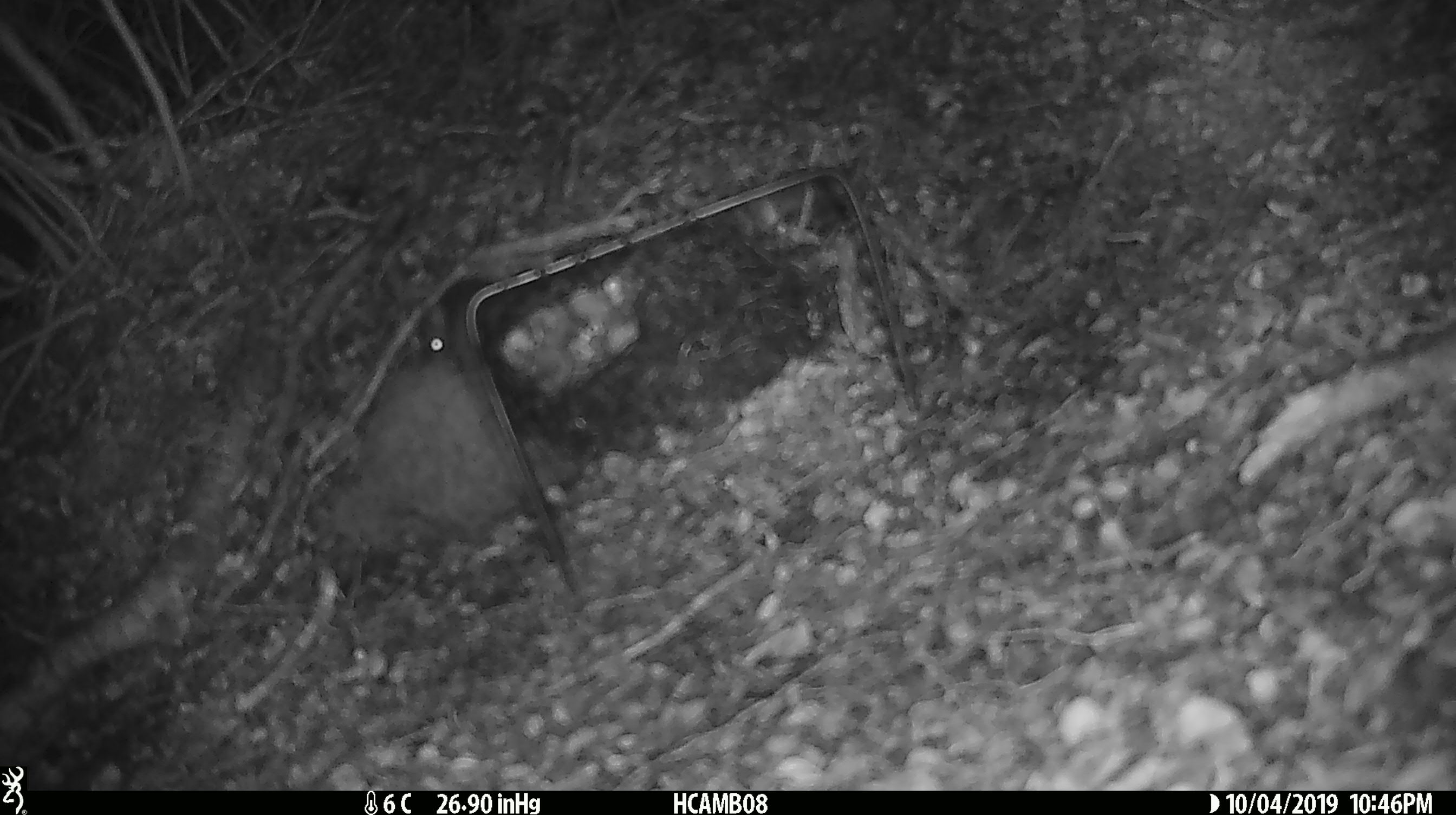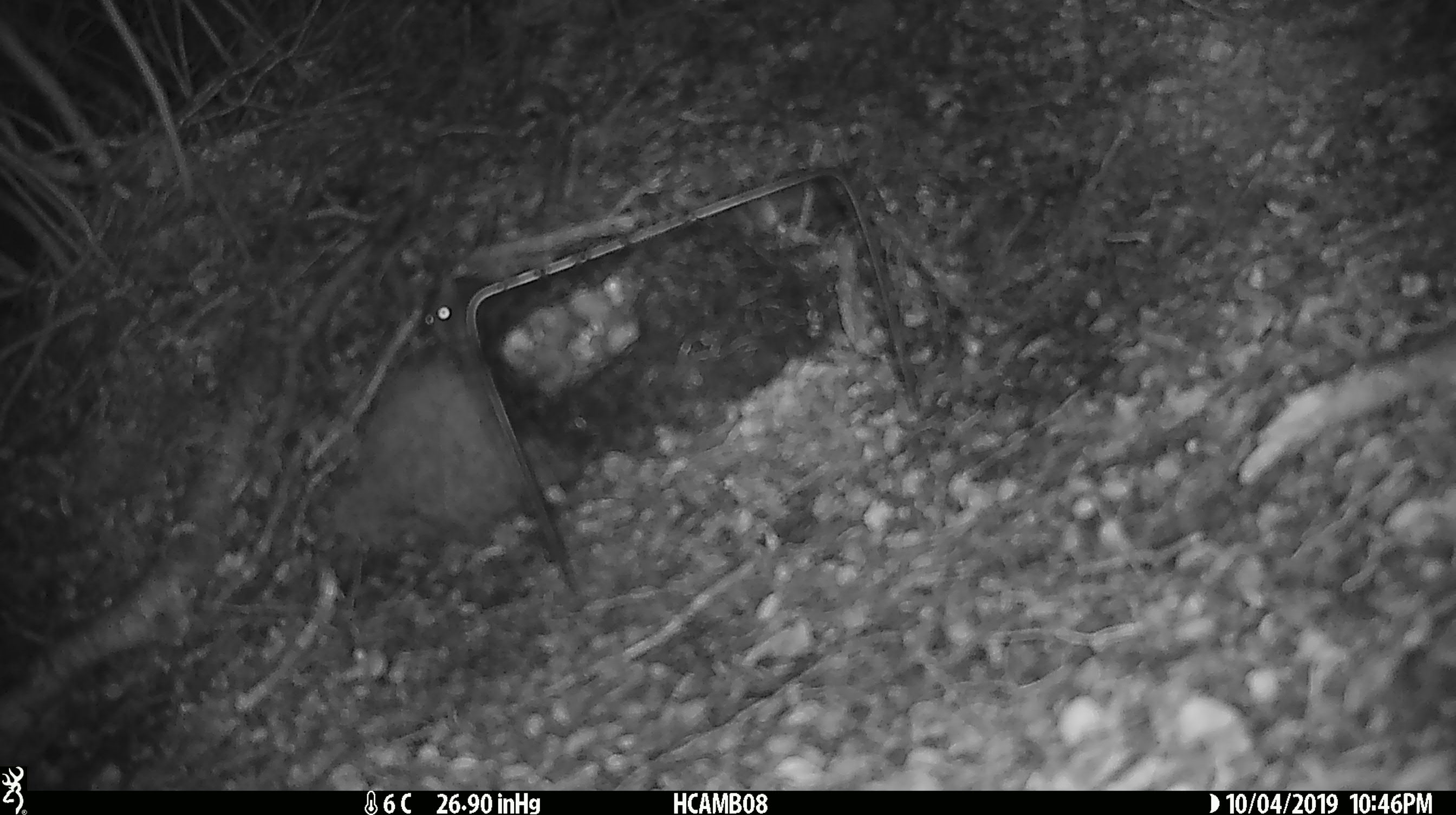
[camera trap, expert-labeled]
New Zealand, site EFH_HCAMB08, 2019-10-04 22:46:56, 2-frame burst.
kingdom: Animalia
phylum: Chordata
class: Mammalia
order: Rodentia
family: Muridae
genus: Mus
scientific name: Mus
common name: mouse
Mouse (Mus).